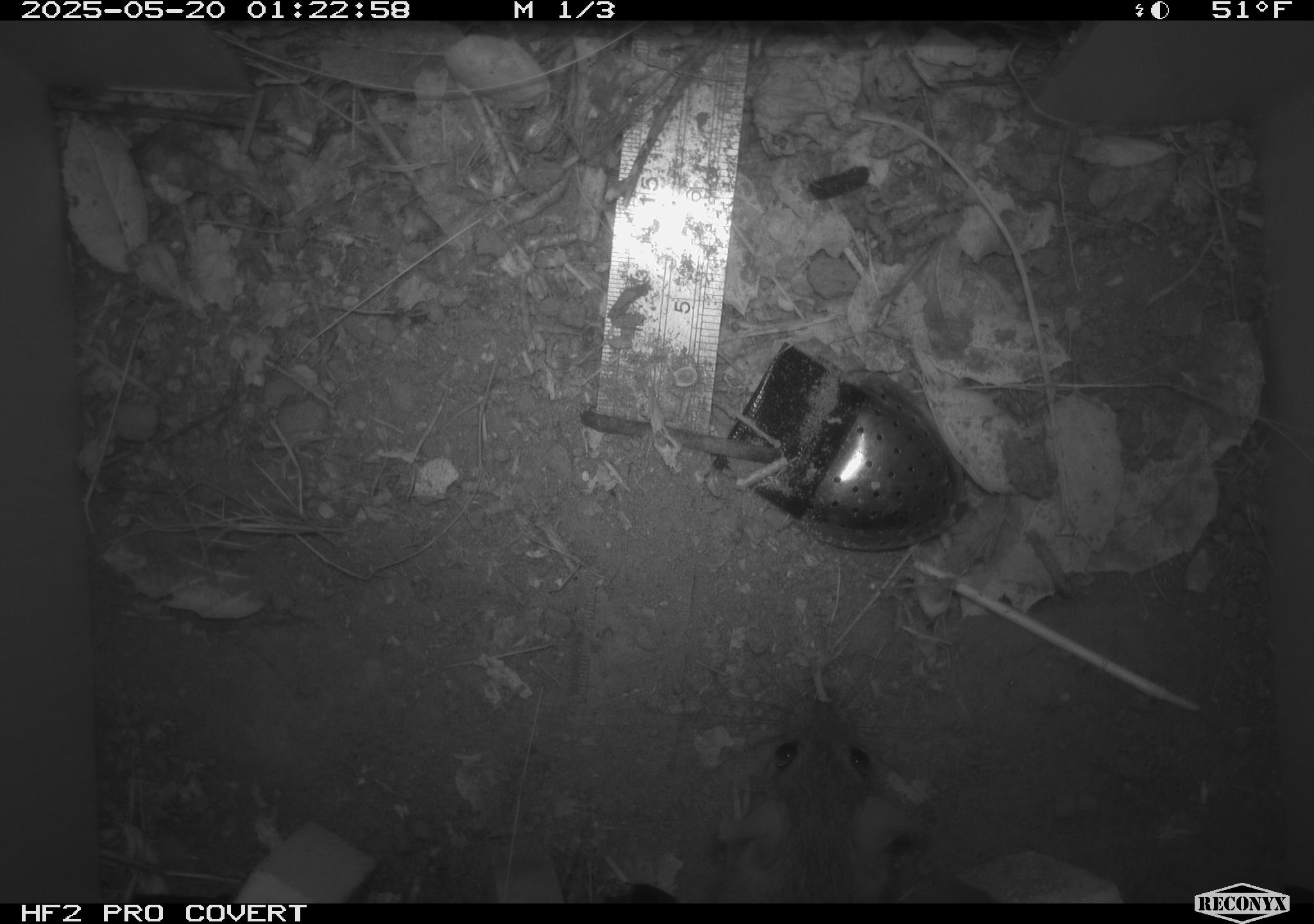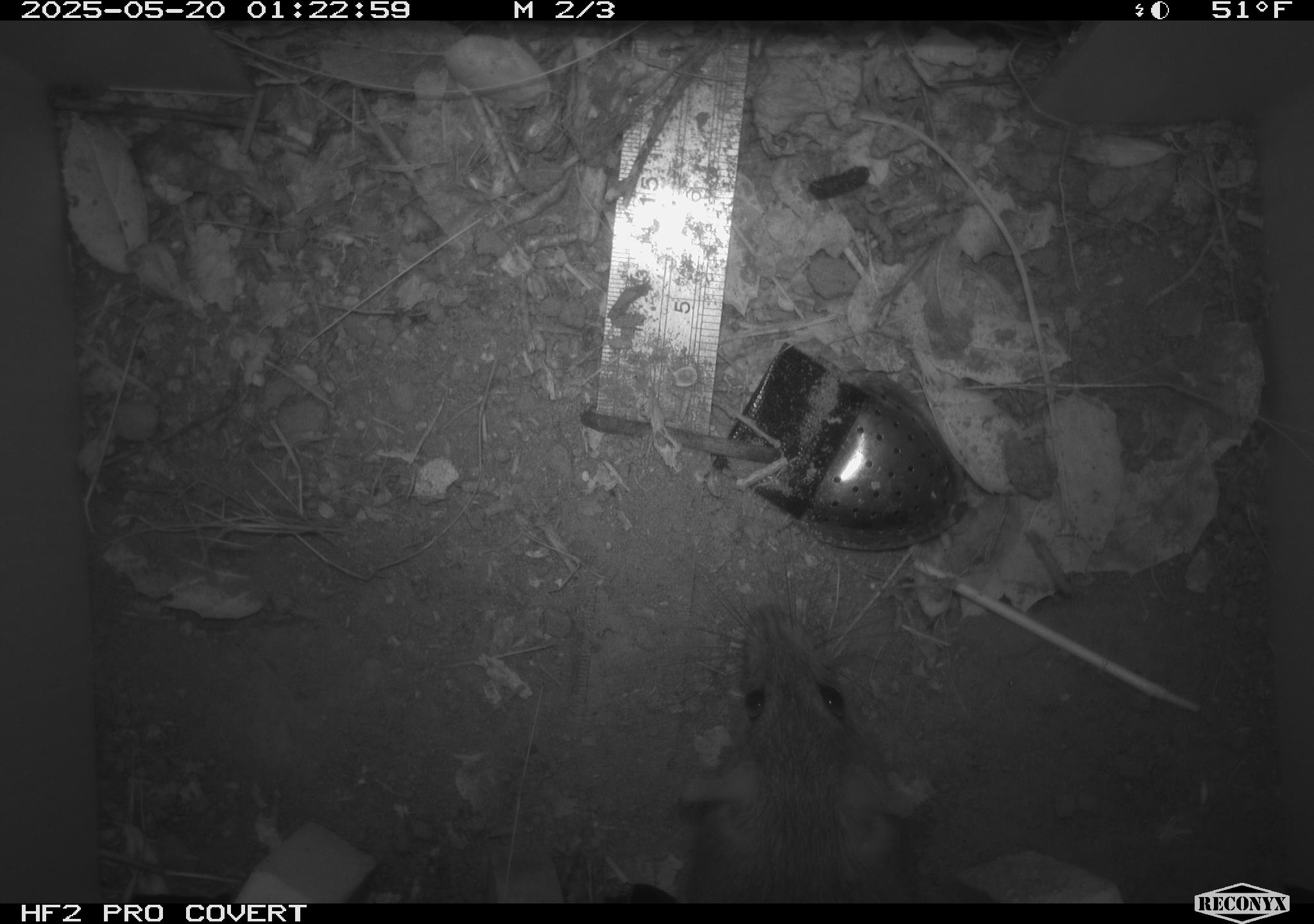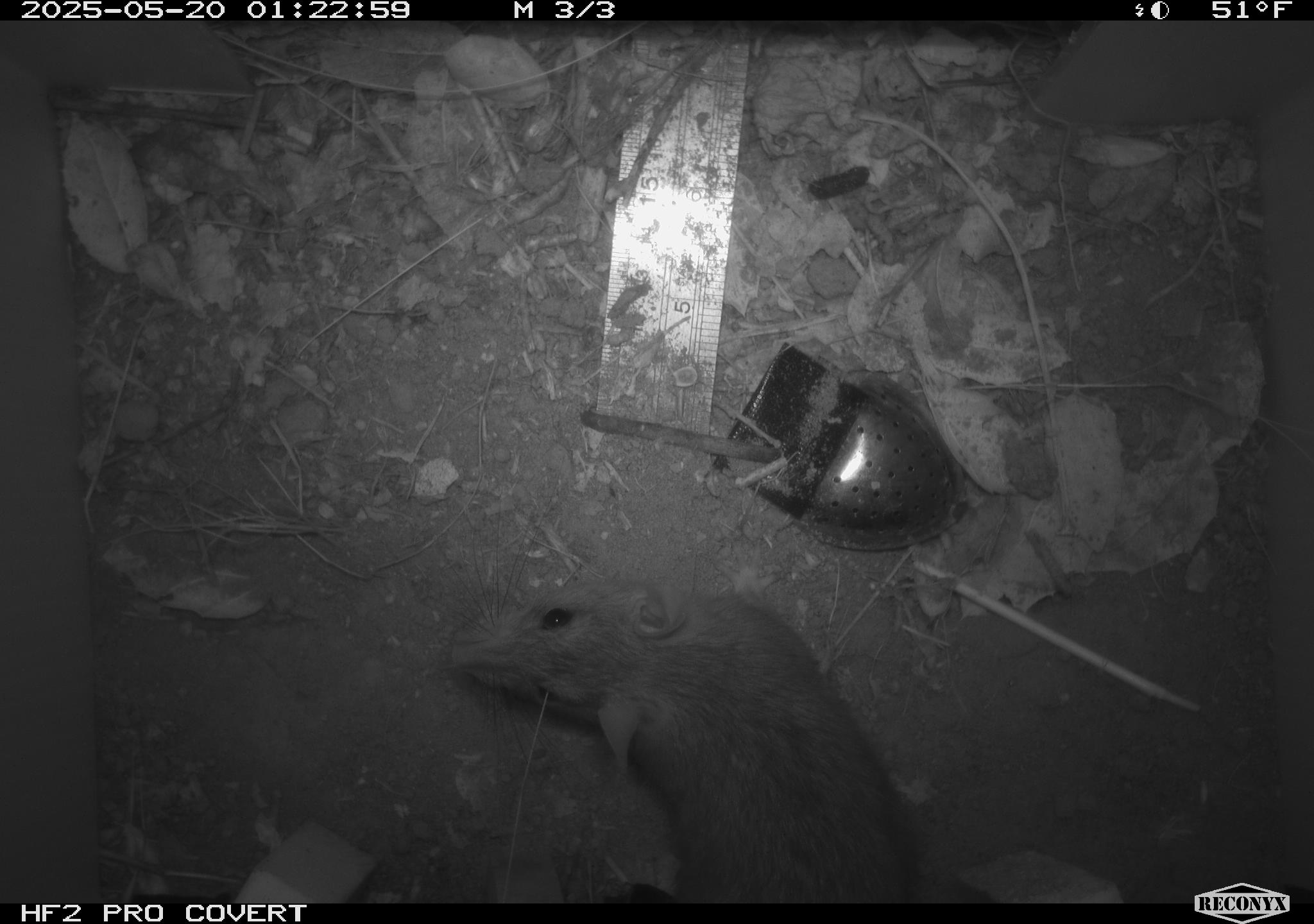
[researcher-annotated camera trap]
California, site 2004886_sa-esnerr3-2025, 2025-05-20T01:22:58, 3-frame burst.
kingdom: Animalia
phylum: Chordata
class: Mammalia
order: Rodentia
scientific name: Rodentia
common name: rodent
Rodent (Rodentia).